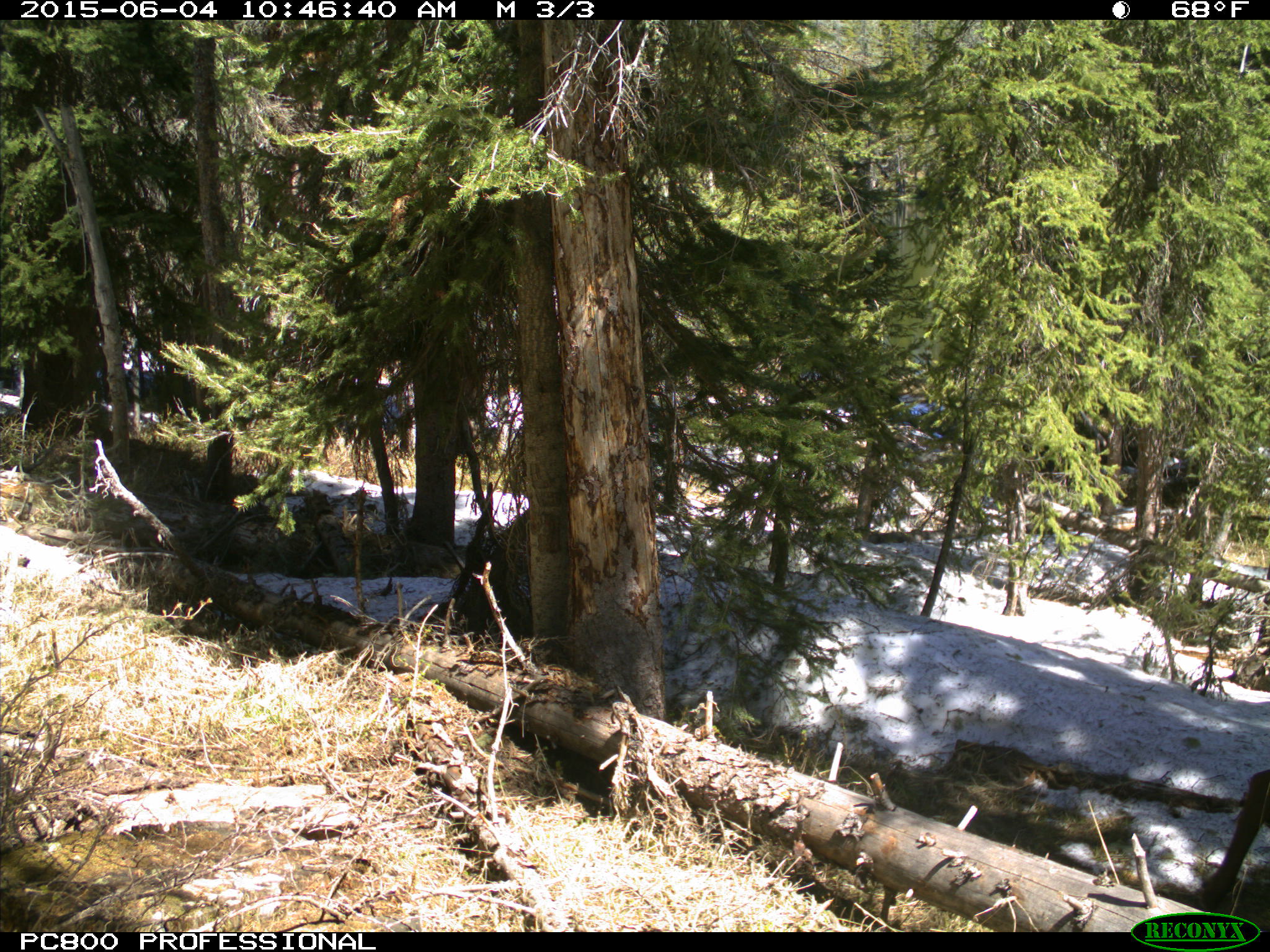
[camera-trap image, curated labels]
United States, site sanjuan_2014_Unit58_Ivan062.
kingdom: Animalia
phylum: Chordata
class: Mammalia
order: Artiodactyla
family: Cervidae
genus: Cervus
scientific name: Cervus elaphus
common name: red deer